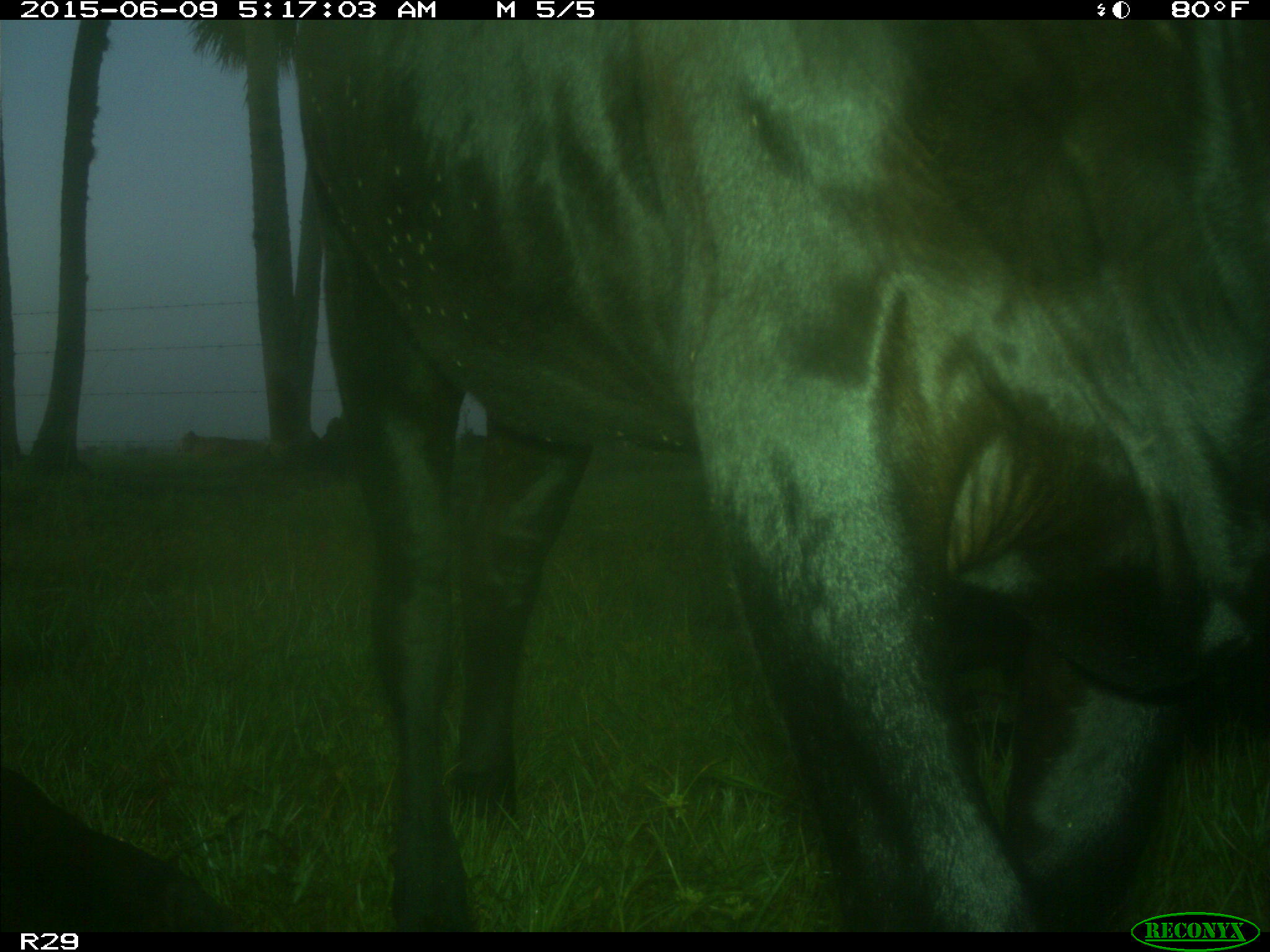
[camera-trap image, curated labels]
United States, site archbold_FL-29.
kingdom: Animalia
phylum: Chordata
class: Mammalia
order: Artiodactyla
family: Bovidae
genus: Bos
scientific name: Bos taurus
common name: domestic cow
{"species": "Bos taurus (domestic cow)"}